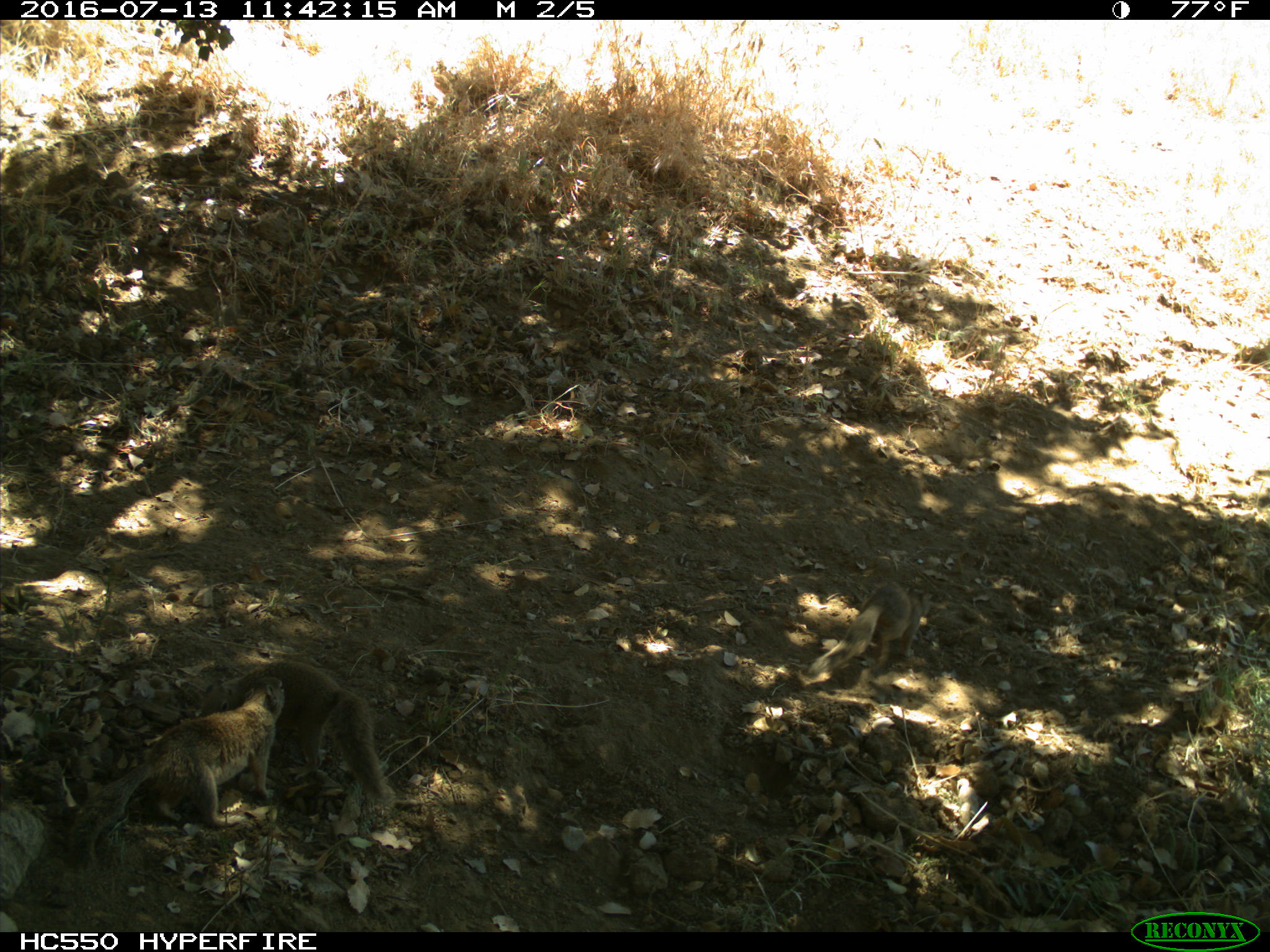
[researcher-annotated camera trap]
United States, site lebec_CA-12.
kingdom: Animalia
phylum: Chordata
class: Mammalia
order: Rodentia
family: Sciuridae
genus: Otospermophilus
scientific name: Otospermophilus beecheyi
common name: california ground squirrel